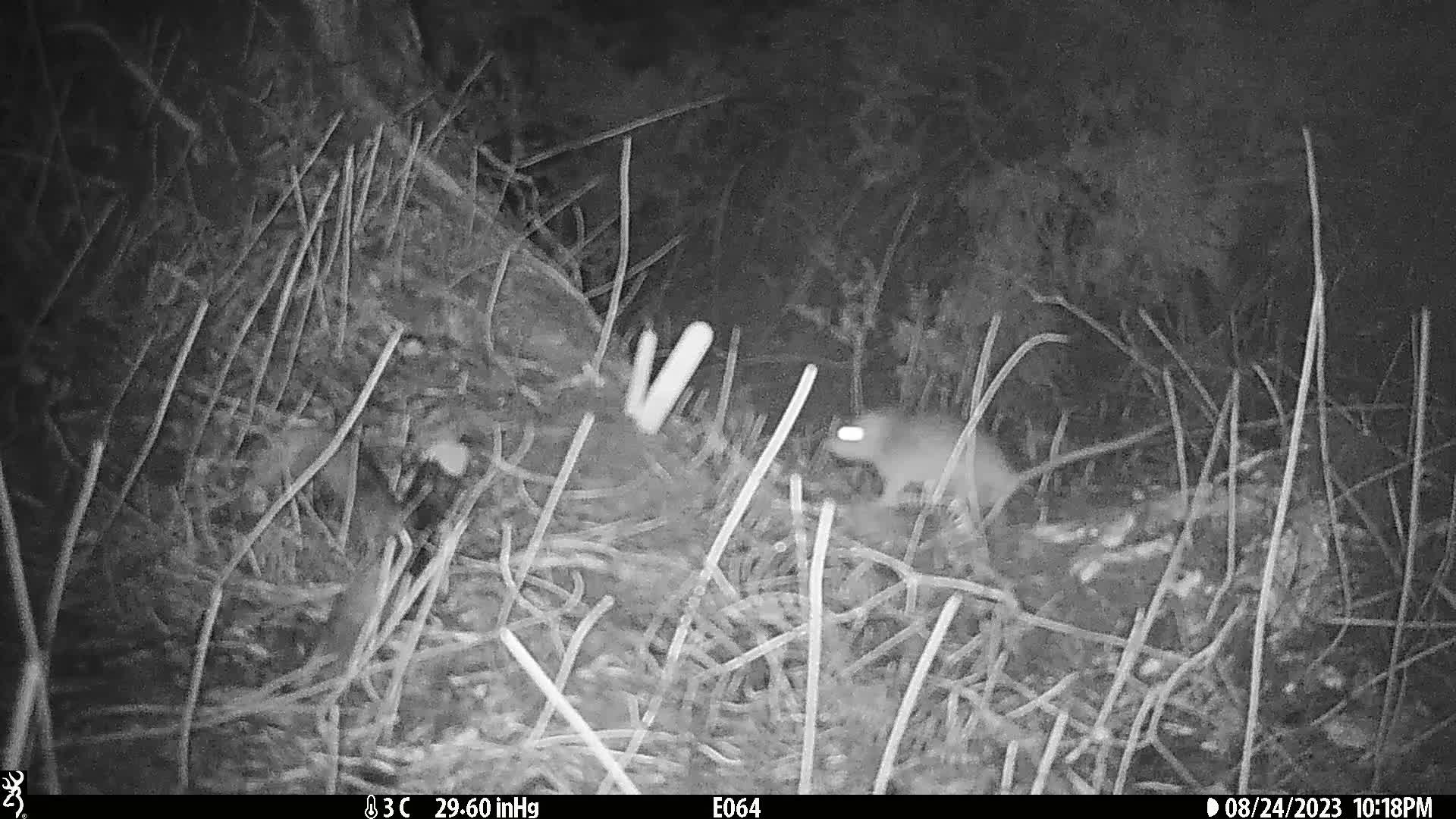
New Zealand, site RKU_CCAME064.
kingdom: Animalia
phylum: Chordata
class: Mammalia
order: Rodentia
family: Muridae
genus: Rattus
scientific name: Rattus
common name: rat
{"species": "rat (Rattus)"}